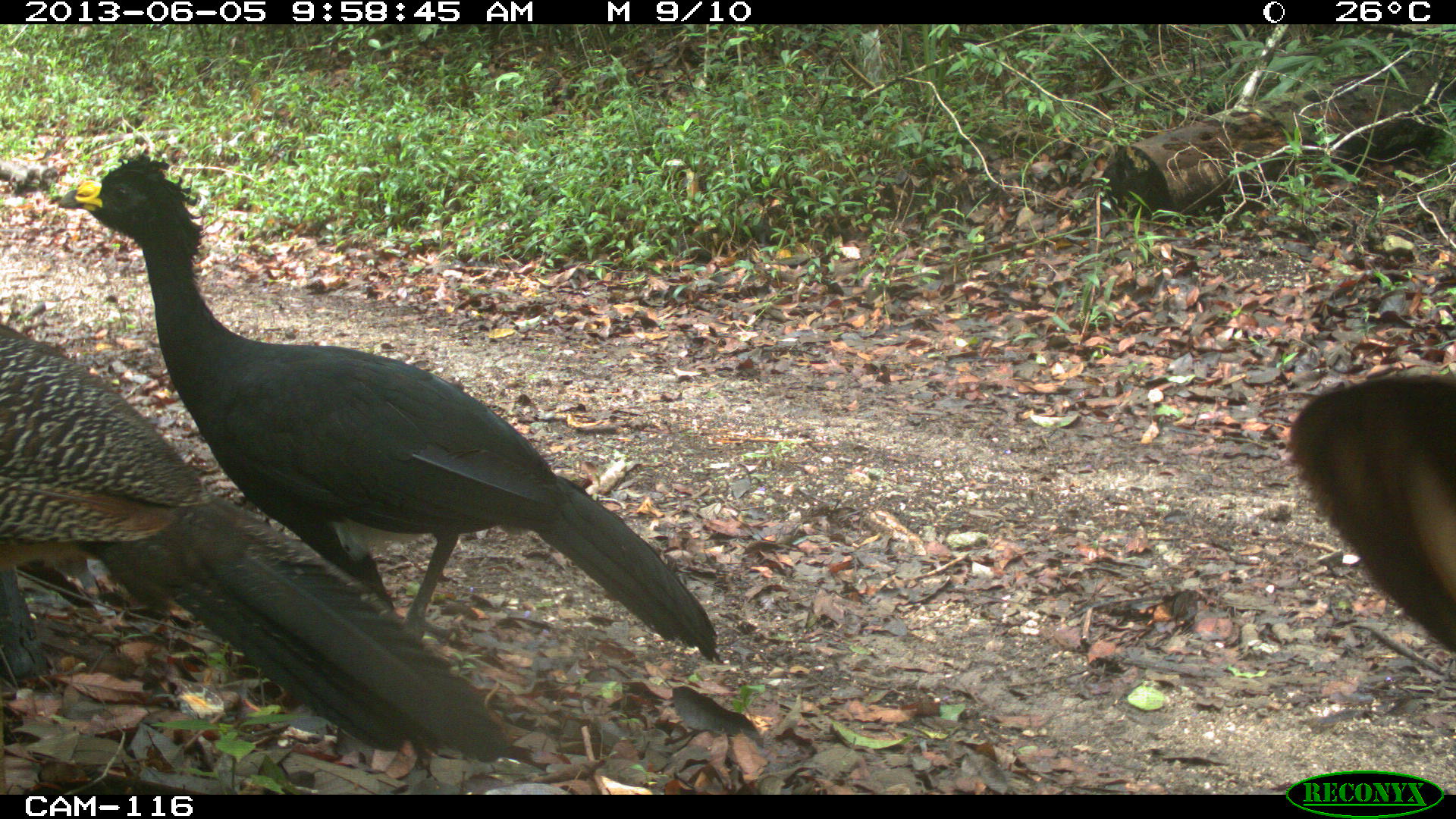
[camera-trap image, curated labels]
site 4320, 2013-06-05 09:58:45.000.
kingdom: Animalia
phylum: Chordata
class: Aves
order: Galliformes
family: Cracidae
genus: Crax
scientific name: Crax rubra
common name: great curassow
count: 3